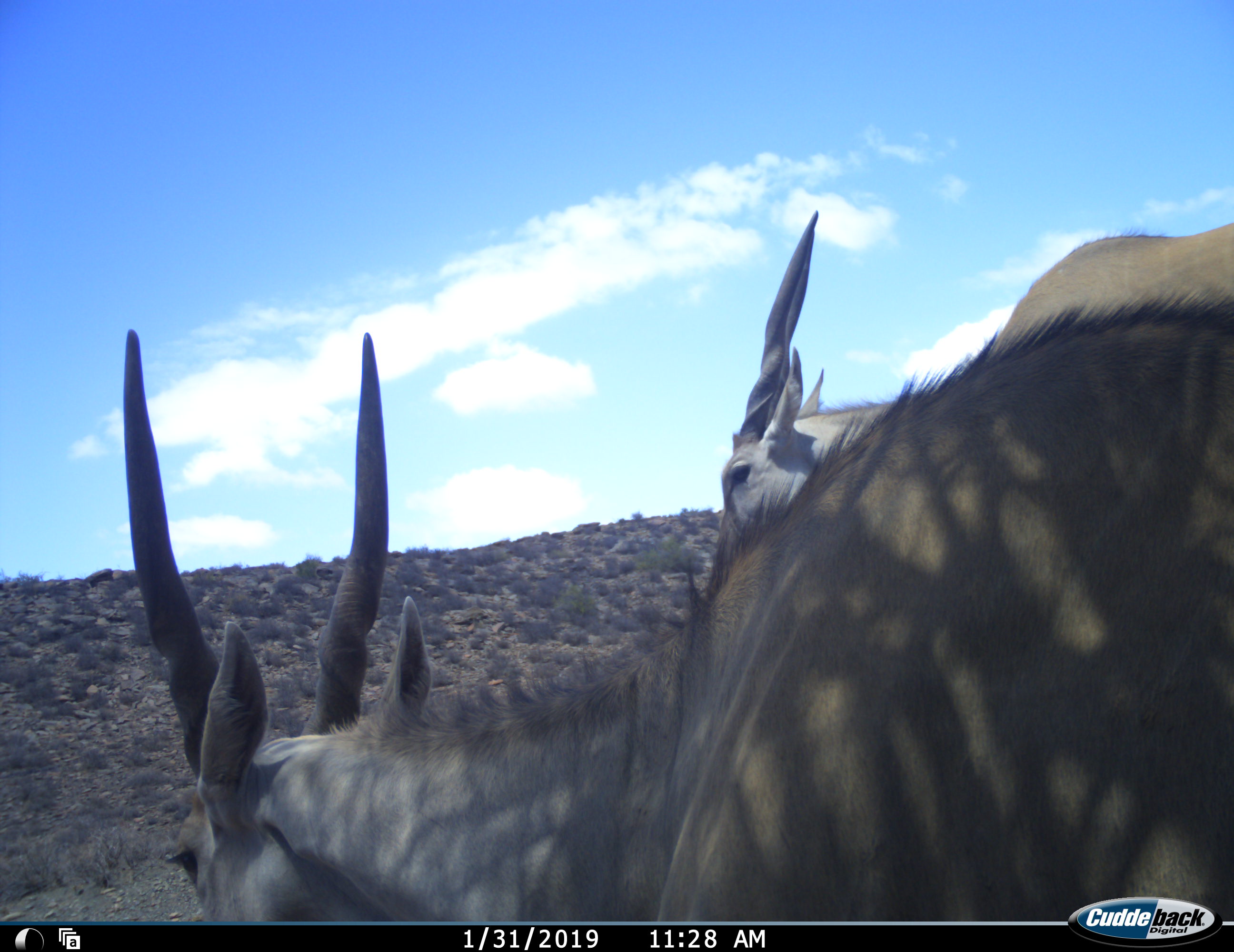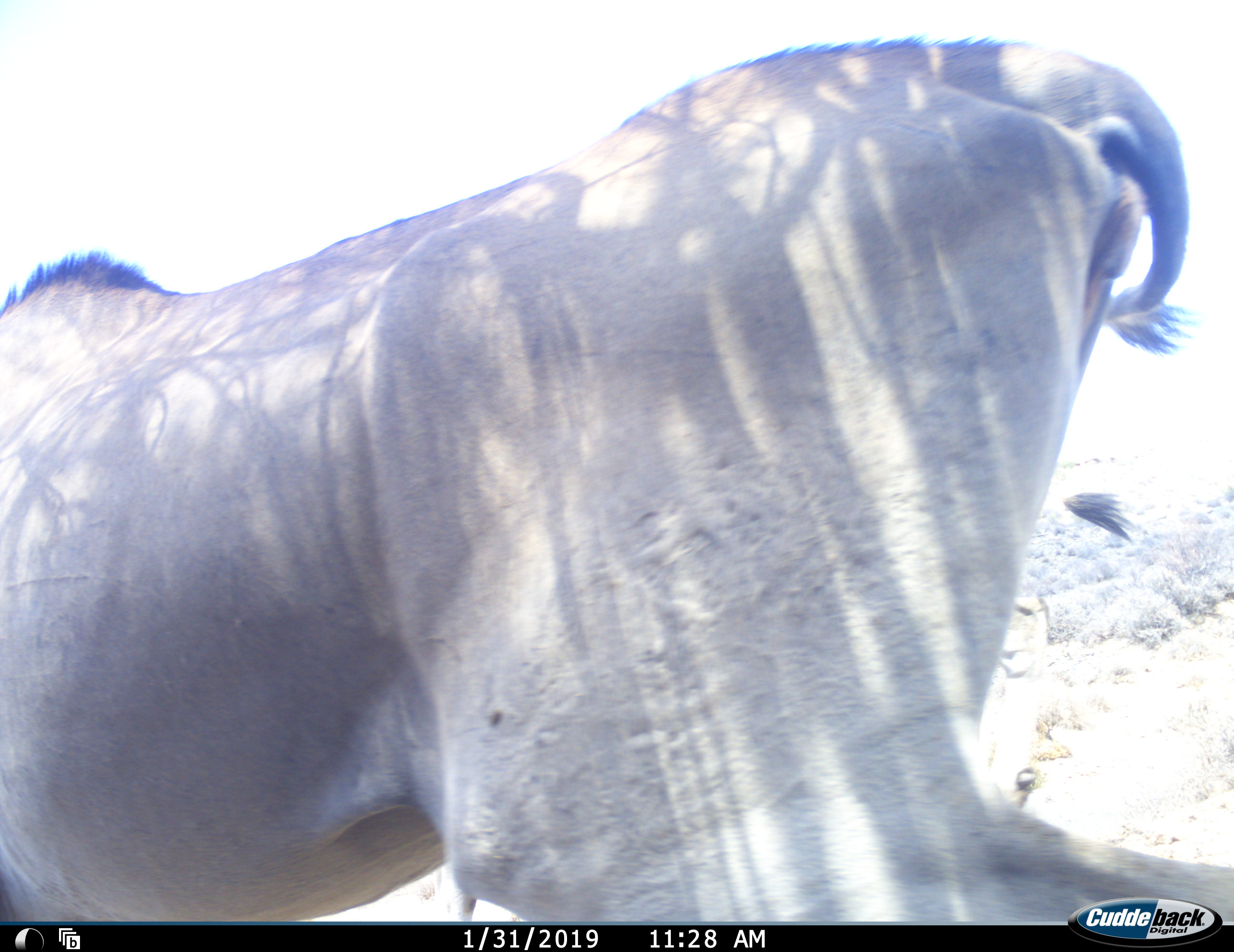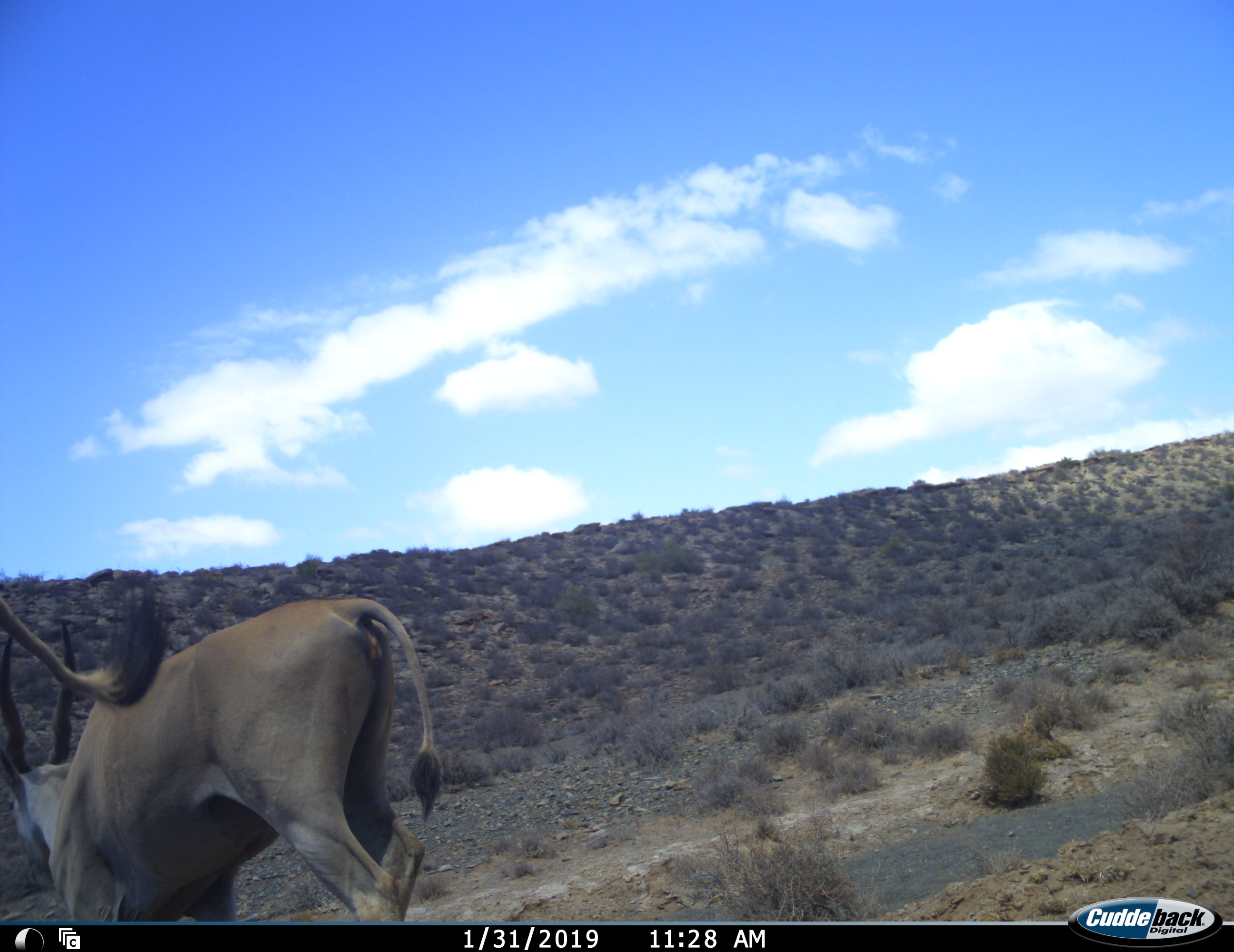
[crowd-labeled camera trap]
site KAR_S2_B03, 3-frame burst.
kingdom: Animalia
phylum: Chordata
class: Mammalia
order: Artiodactyla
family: Bovidae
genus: Tragelaphus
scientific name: Tragelaphus oryx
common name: eland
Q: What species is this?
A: Eland (Tragelaphus oryx).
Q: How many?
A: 2.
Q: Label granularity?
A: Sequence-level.